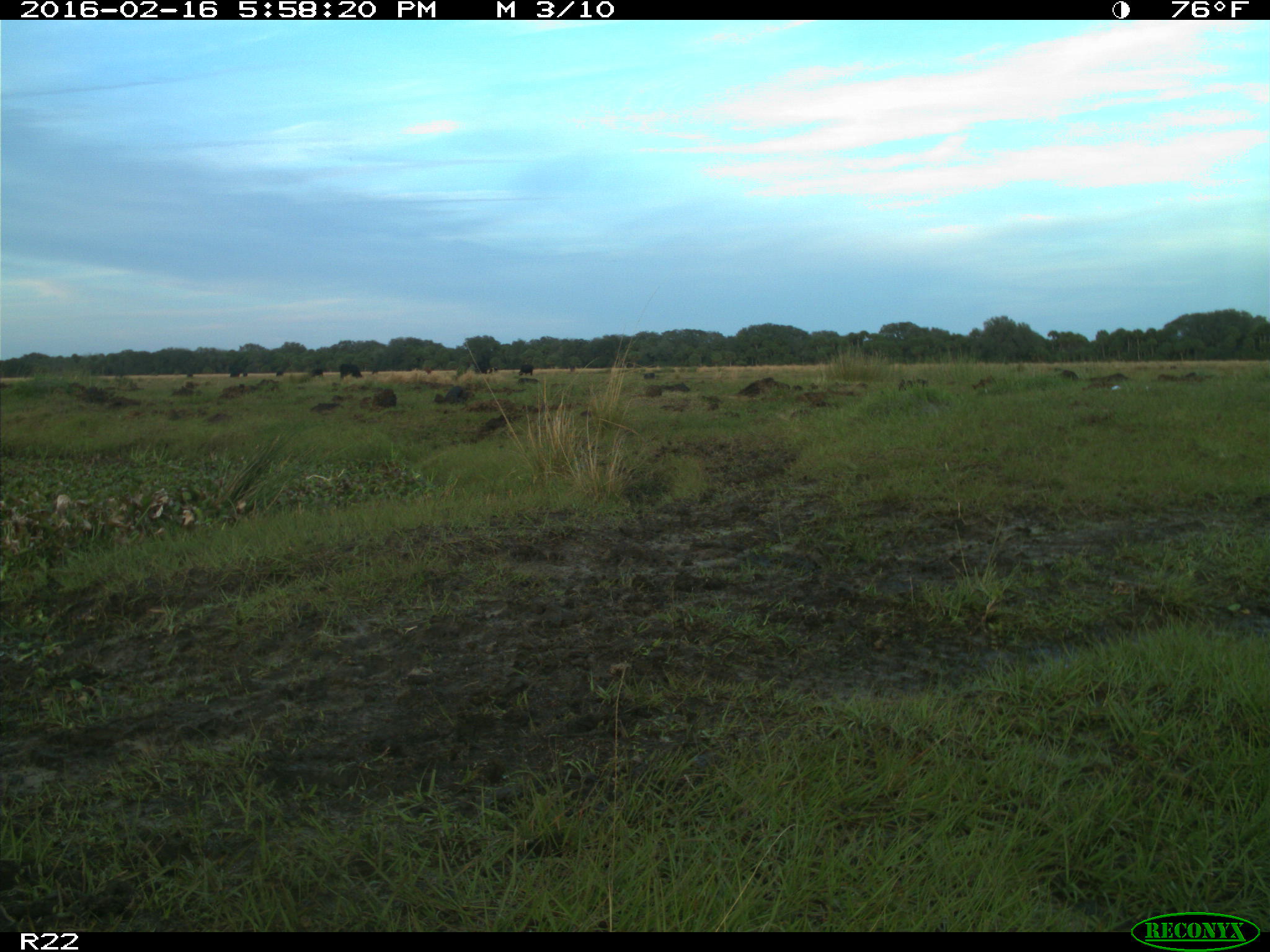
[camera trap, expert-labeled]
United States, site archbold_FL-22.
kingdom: Animalia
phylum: Chordata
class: Mammalia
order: Artiodactyla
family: Bovidae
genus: Bos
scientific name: Bos taurus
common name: domestic cow